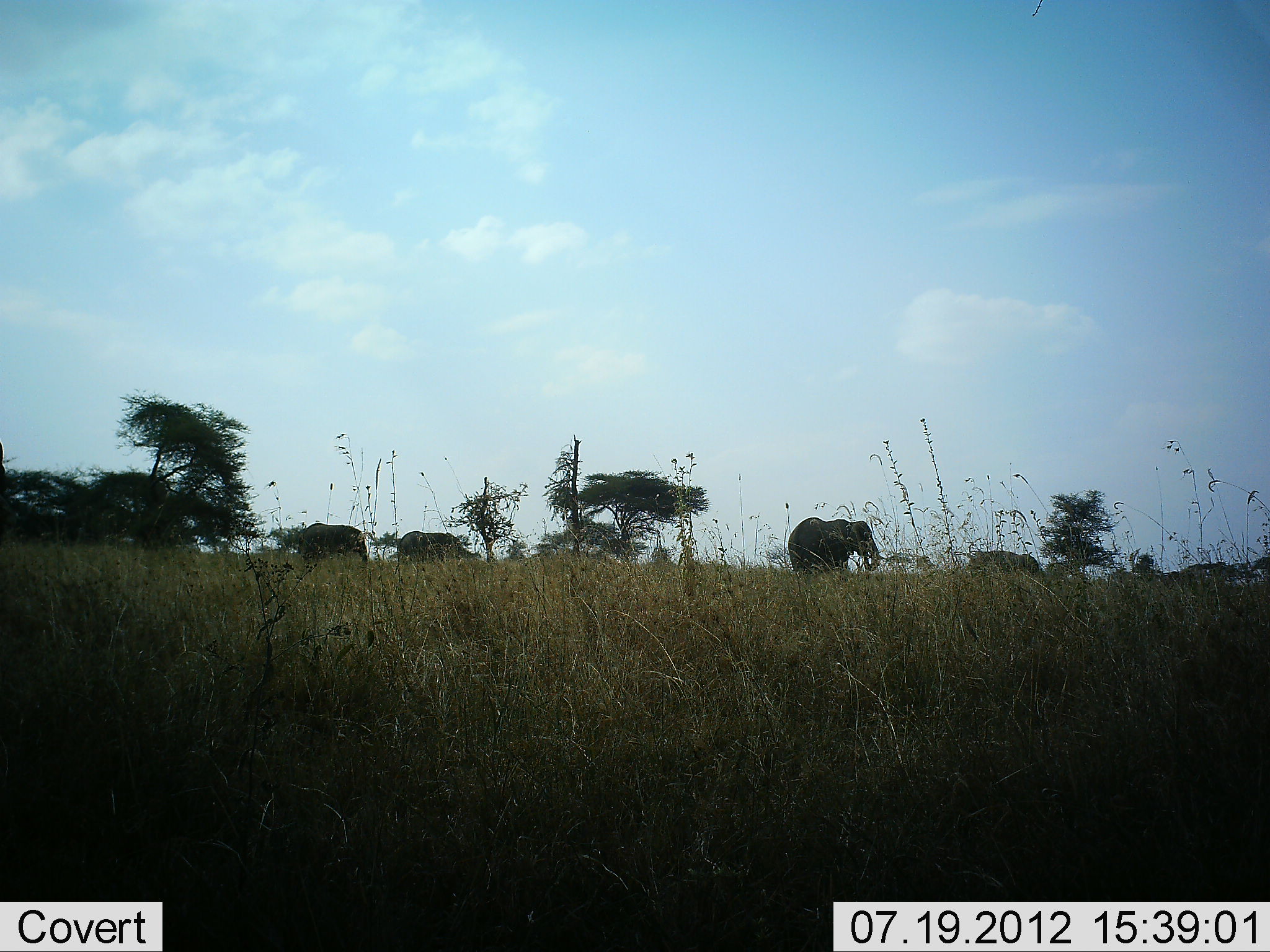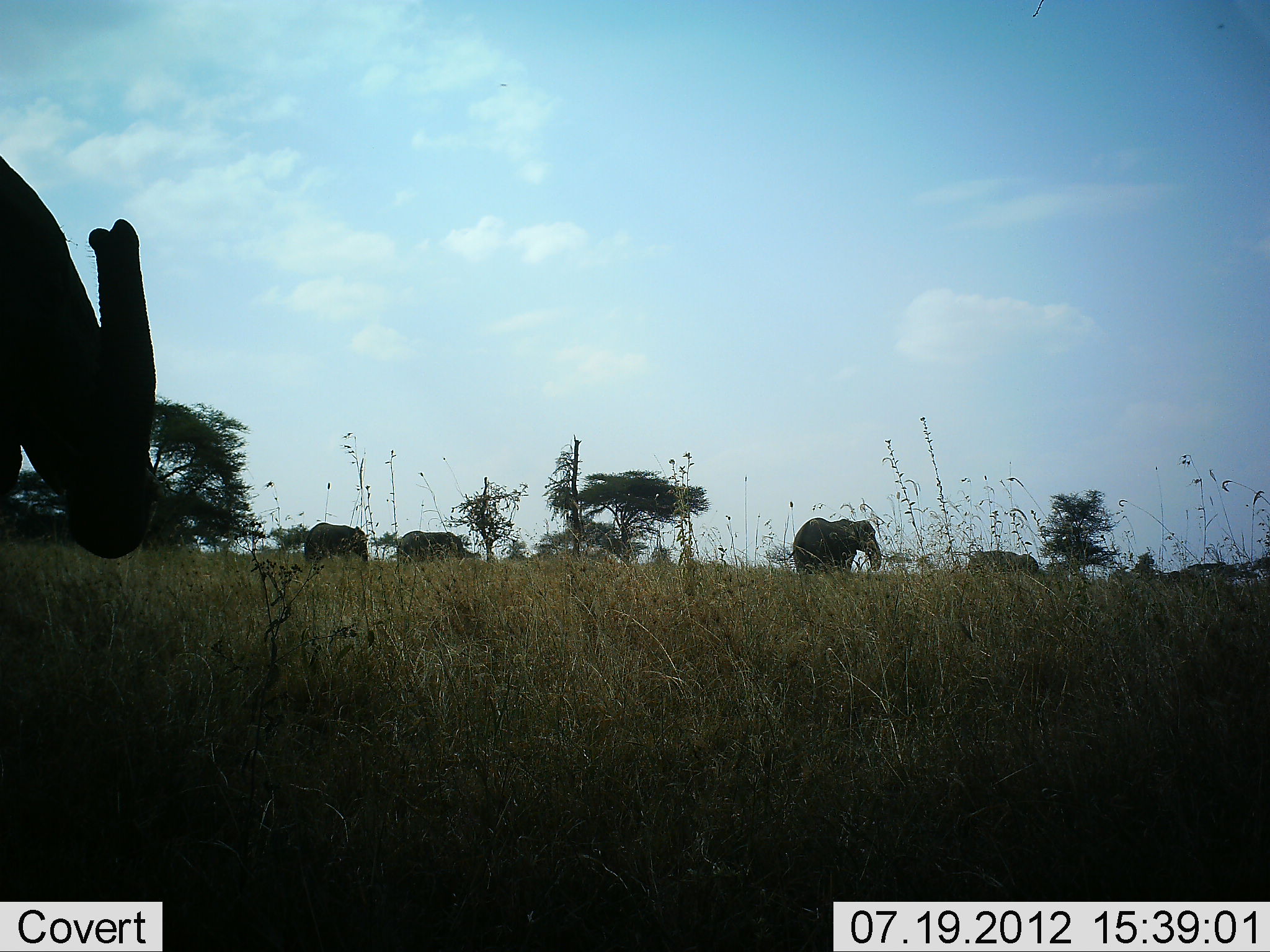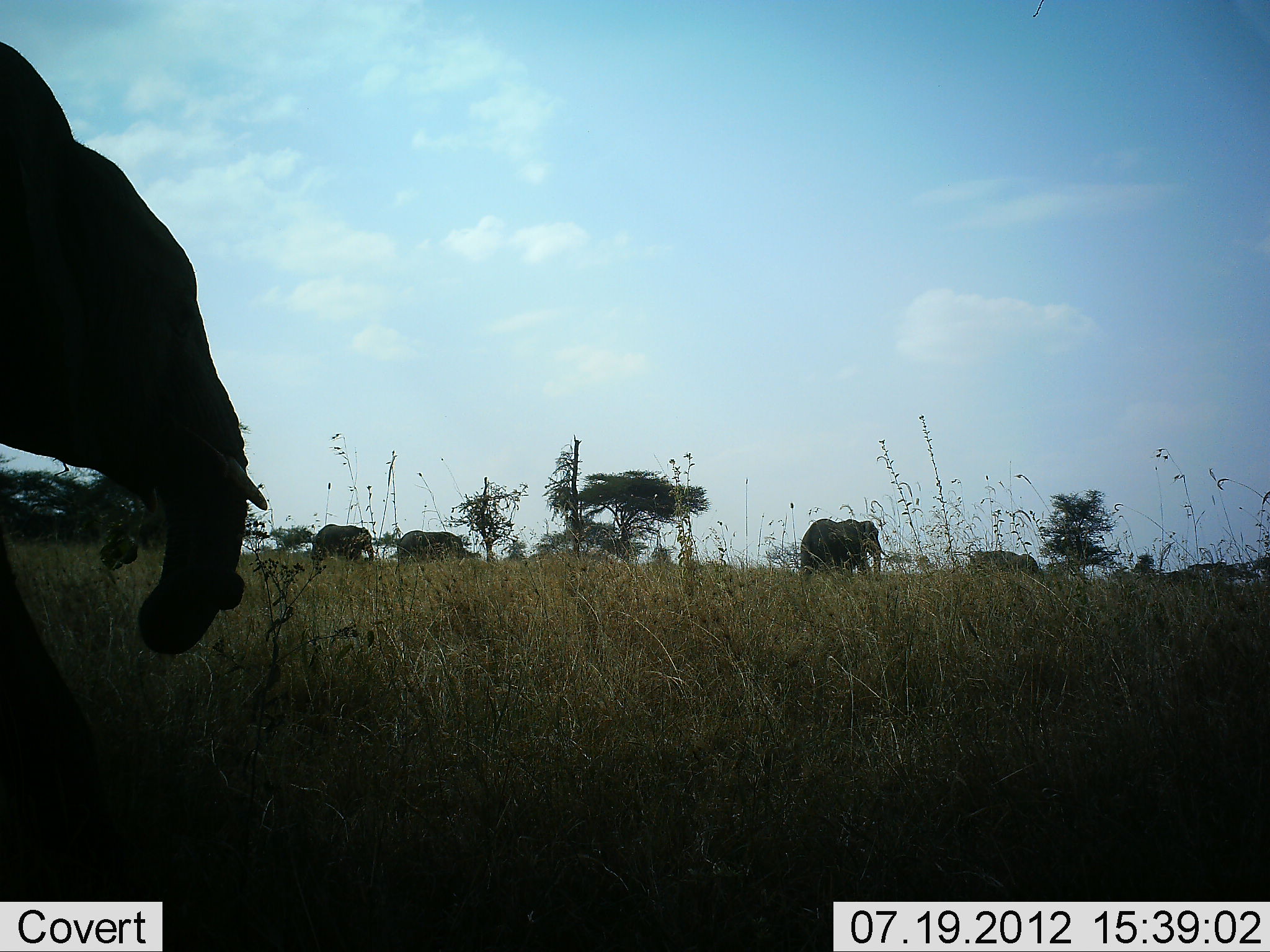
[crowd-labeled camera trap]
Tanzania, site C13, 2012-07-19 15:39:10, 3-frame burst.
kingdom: Animalia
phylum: Chordata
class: Mammalia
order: Proboscidea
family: Elephantidae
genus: Loxodonta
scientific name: Loxodonta africana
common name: african bush elephant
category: elephant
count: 5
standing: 40%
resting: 0%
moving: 80%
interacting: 0%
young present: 10%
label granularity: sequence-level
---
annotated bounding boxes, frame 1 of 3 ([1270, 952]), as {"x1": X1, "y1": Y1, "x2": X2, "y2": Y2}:
animal: {"x1": 786, "y1": 516, "x2": 883, "y2": 577}; {"x1": 297, "y1": 521, "x2": 370, "y2": 568}; {"x1": 397, "y1": 532, "x2": 464, "y2": 566}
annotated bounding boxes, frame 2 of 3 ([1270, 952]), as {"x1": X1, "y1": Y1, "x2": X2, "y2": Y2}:
animal: {"x1": 0, "y1": 151, "x2": 159, "y2": 564}; {"x1": 776, "y1": 515, "x2": 885, "y2": 578}; {"x1": 303, "y1": 521, "x2": 369, "y2": 563}; {"x1": 395, "y1": 528, "x2": 464, "y2": 564}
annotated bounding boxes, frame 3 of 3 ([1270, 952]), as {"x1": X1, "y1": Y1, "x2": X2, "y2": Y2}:
animal: {"x1": 0, "y1": 39, "x2": 269, "y2": 903}; {"x1": 799, "y1": 517, "x2": 884, "y2": 575}; {"x1": 312, "y1": 522, "x2": 376, "y2": 565}; {"x1": 393, "y1": 530, "x2": 465, "y2": 562}; {"x1": 969, "y1": 549, "x2": 1041, "y2": 578}